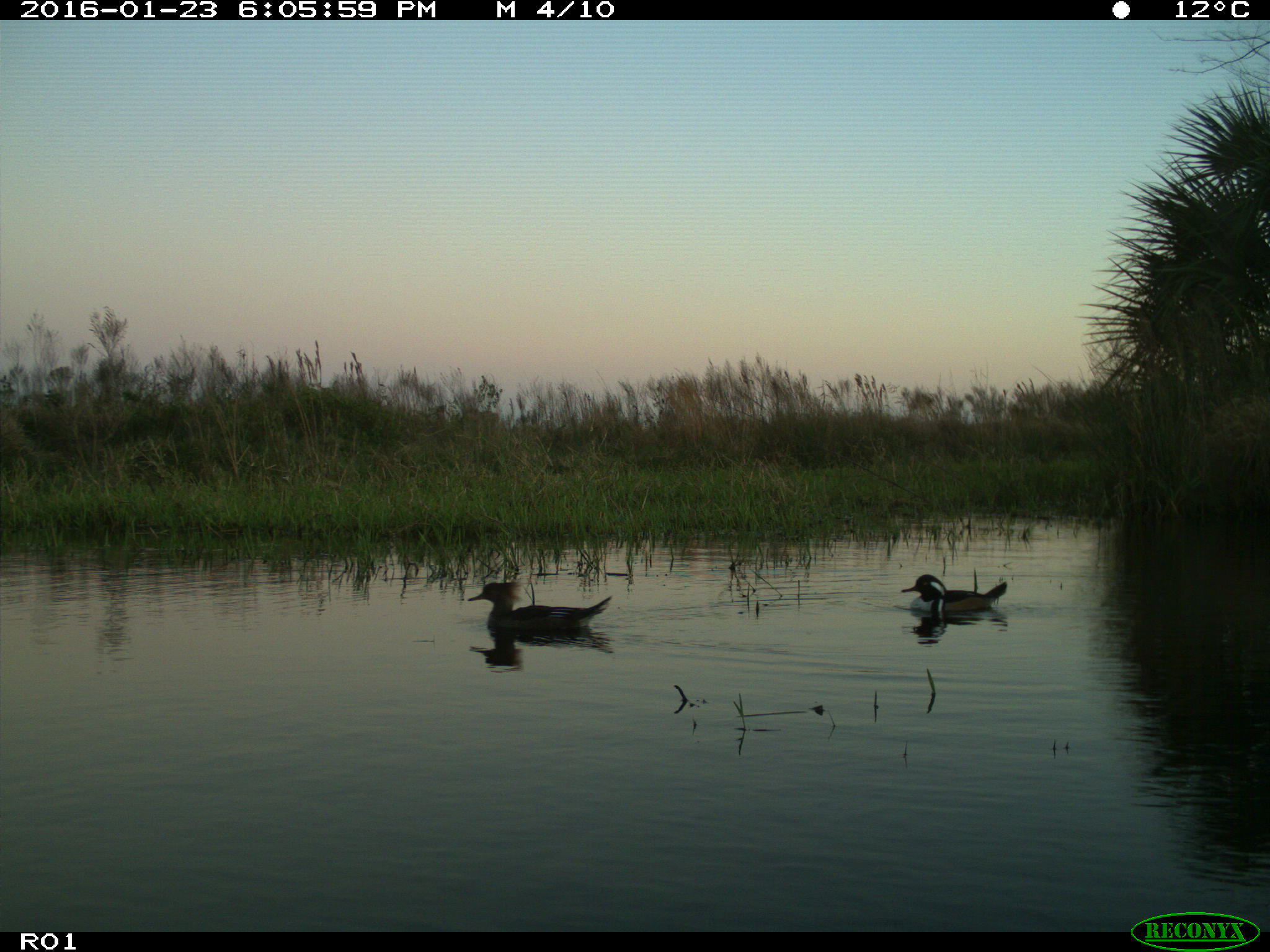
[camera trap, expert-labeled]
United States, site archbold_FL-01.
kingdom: Animalia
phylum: Chordata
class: Aves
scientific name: Aves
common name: birds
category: unidentified bird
Unidentified bird (birds) (Aves).